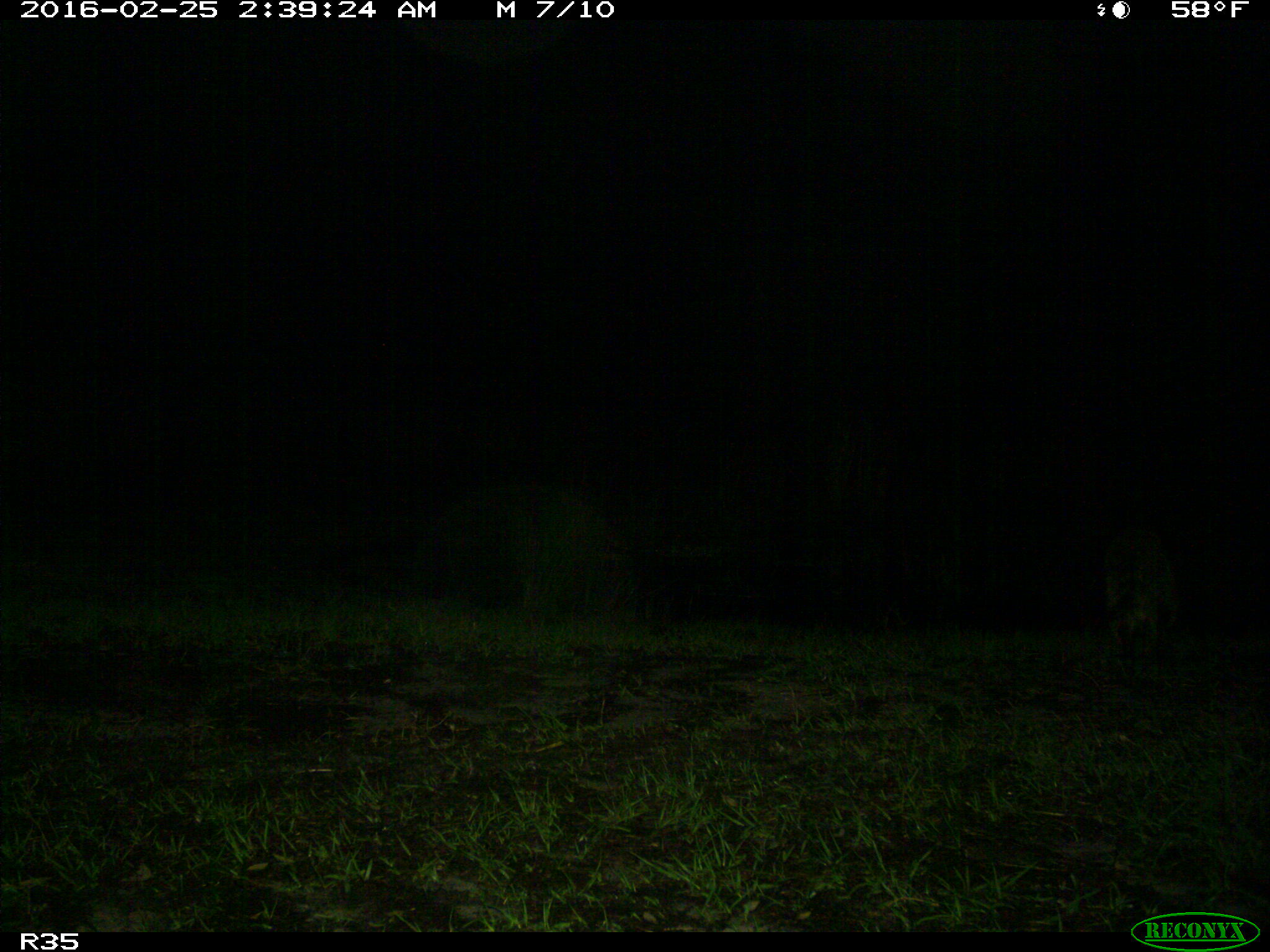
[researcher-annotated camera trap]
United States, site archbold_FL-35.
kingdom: Animalia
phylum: Chordata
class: Mammalia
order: Carnivora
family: Procyonidae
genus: Procyon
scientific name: Procyon lotor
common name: common raccoon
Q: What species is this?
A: Procyon lotor (common raccoon).